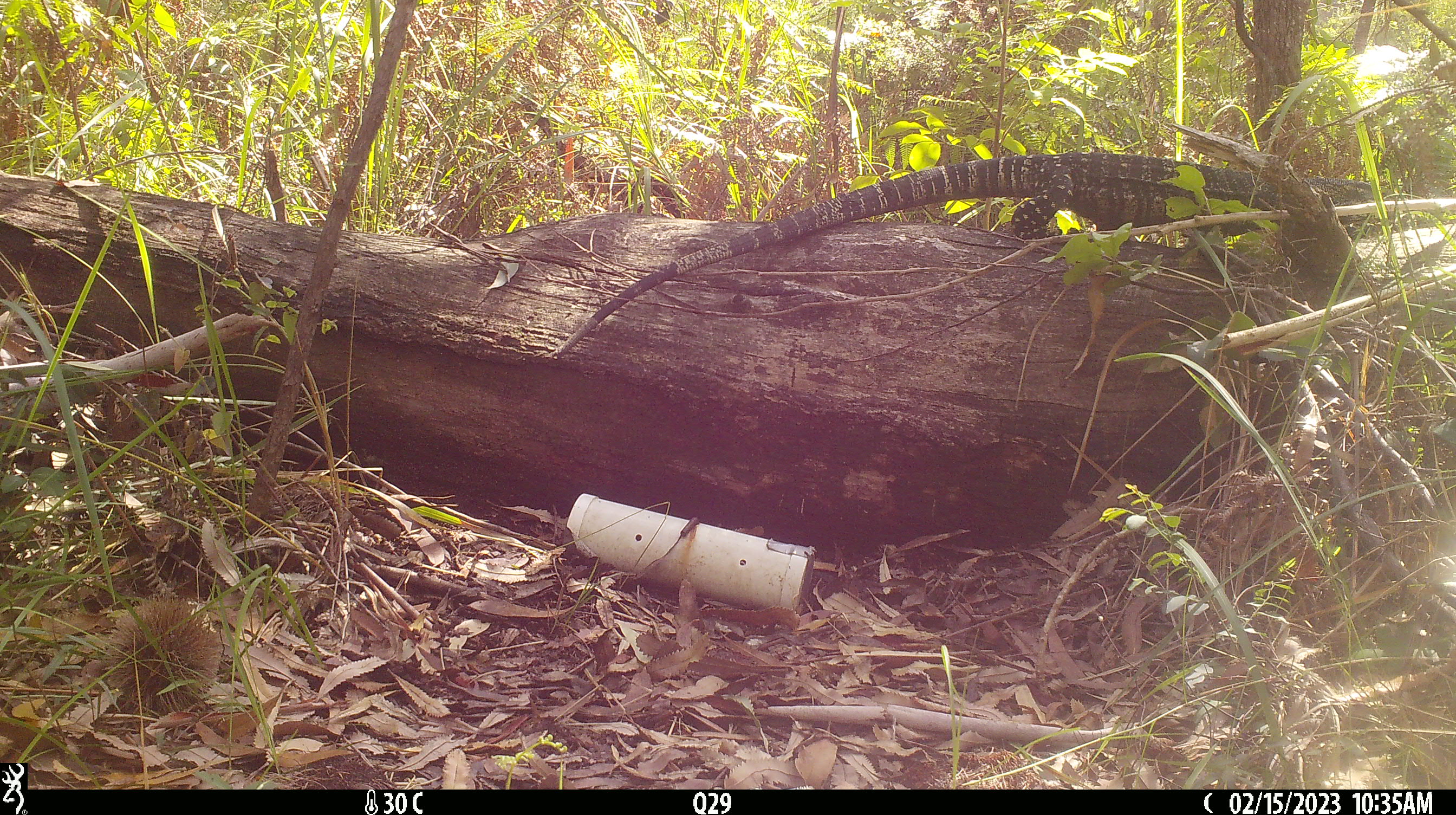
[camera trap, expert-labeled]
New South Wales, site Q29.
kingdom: Animalia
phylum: Chordata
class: Reptilia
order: Squamata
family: Varanidae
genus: Varanus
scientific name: Varanus varius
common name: lace monitor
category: goanna